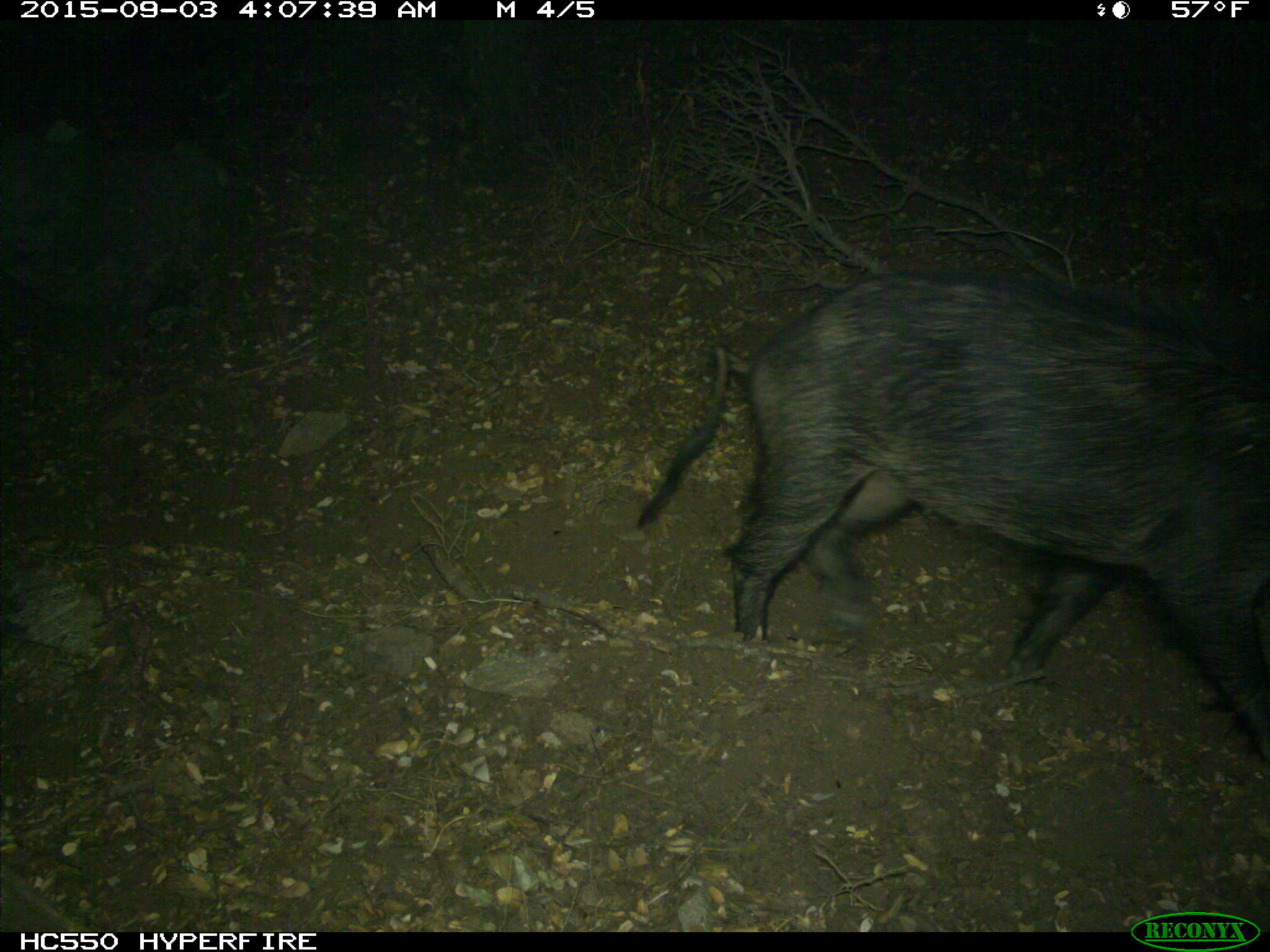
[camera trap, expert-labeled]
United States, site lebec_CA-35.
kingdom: Animalia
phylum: Chordata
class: Mammalia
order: Artiodactyla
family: Suidae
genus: Sus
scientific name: Sus scrofa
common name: wild boar